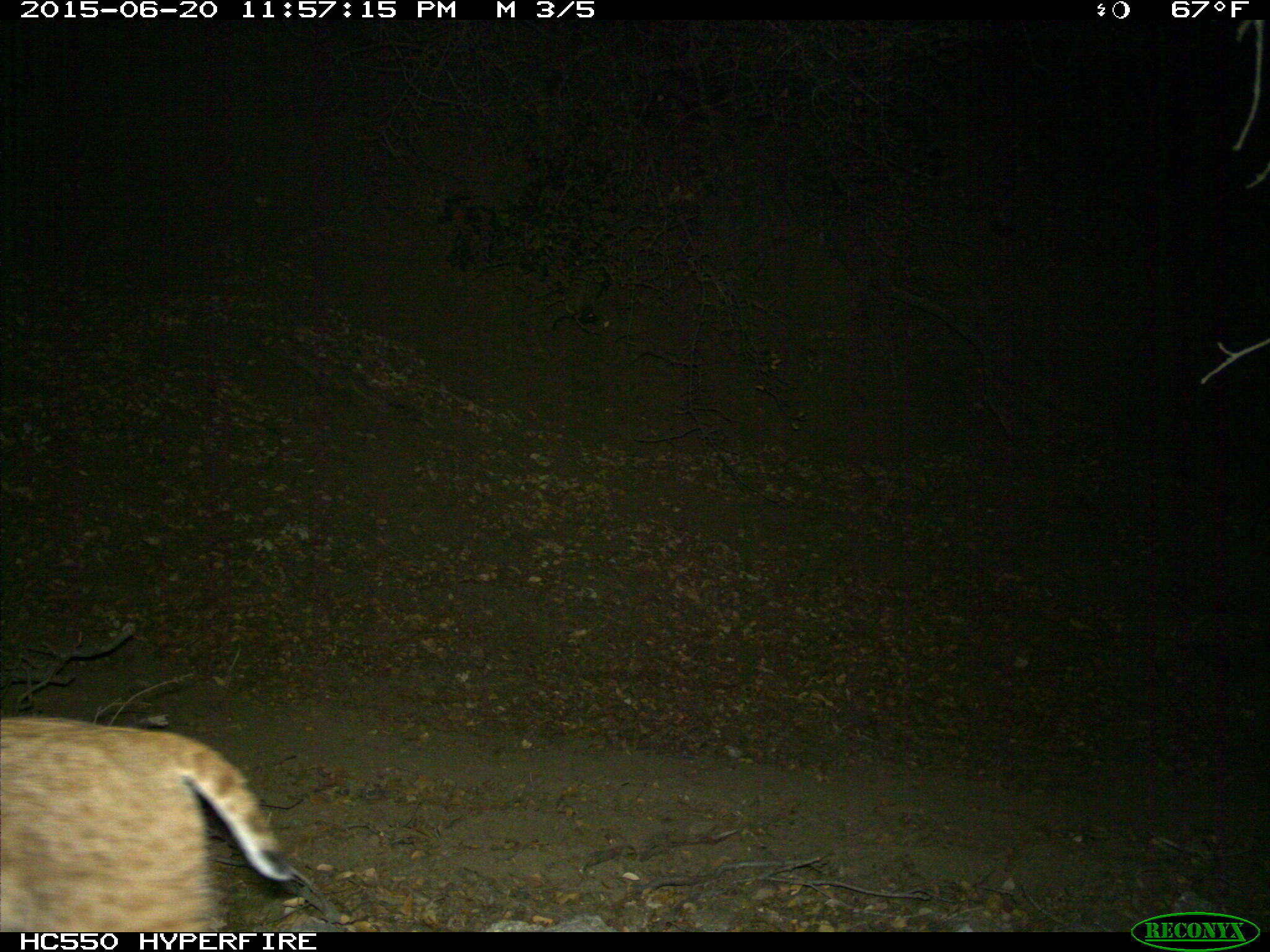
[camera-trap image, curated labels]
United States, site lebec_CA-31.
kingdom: Animalia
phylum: Chordata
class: Mammalia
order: Carnivora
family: Felidae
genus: Lynx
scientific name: Lynx rufus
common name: bobcat